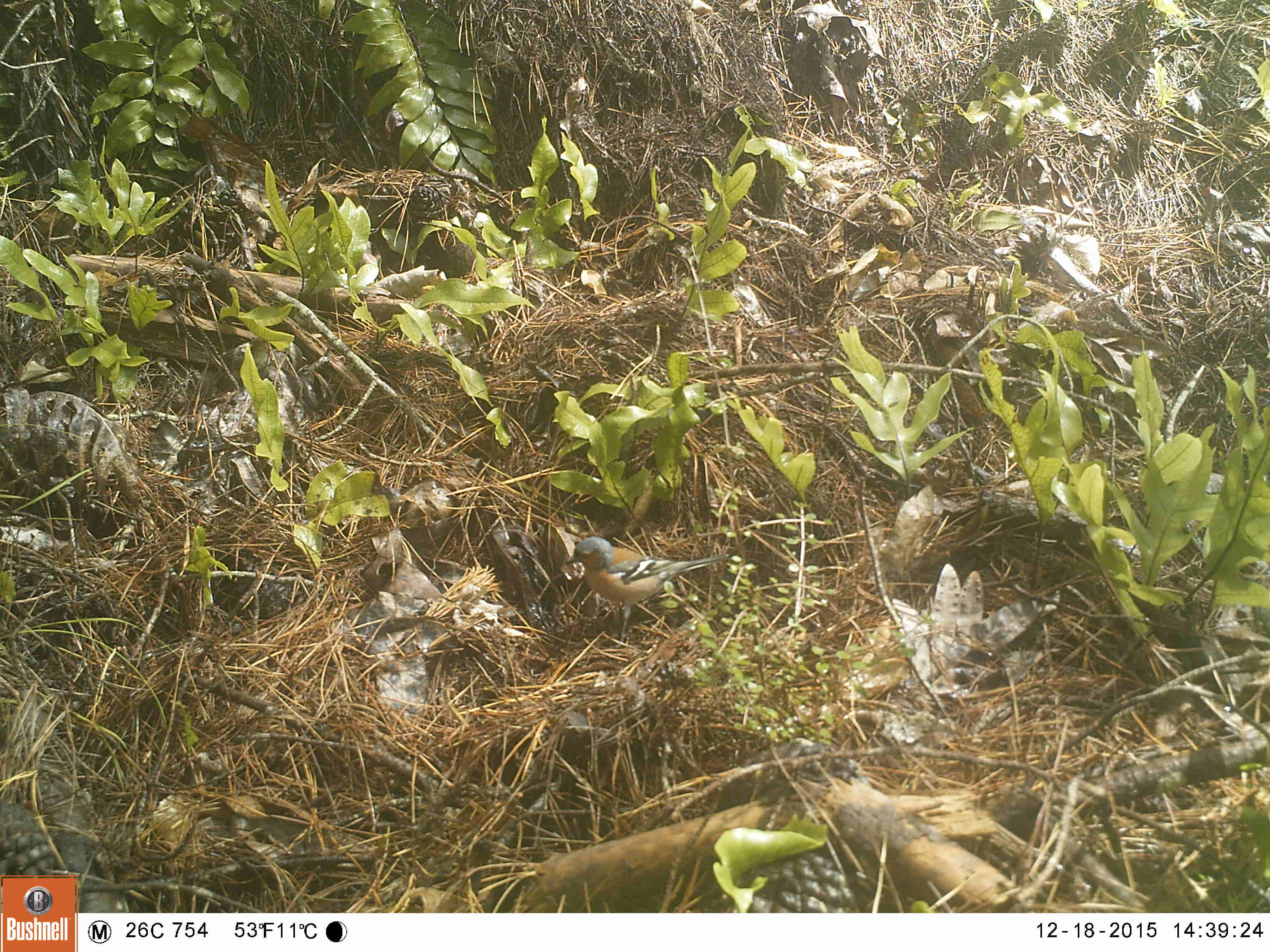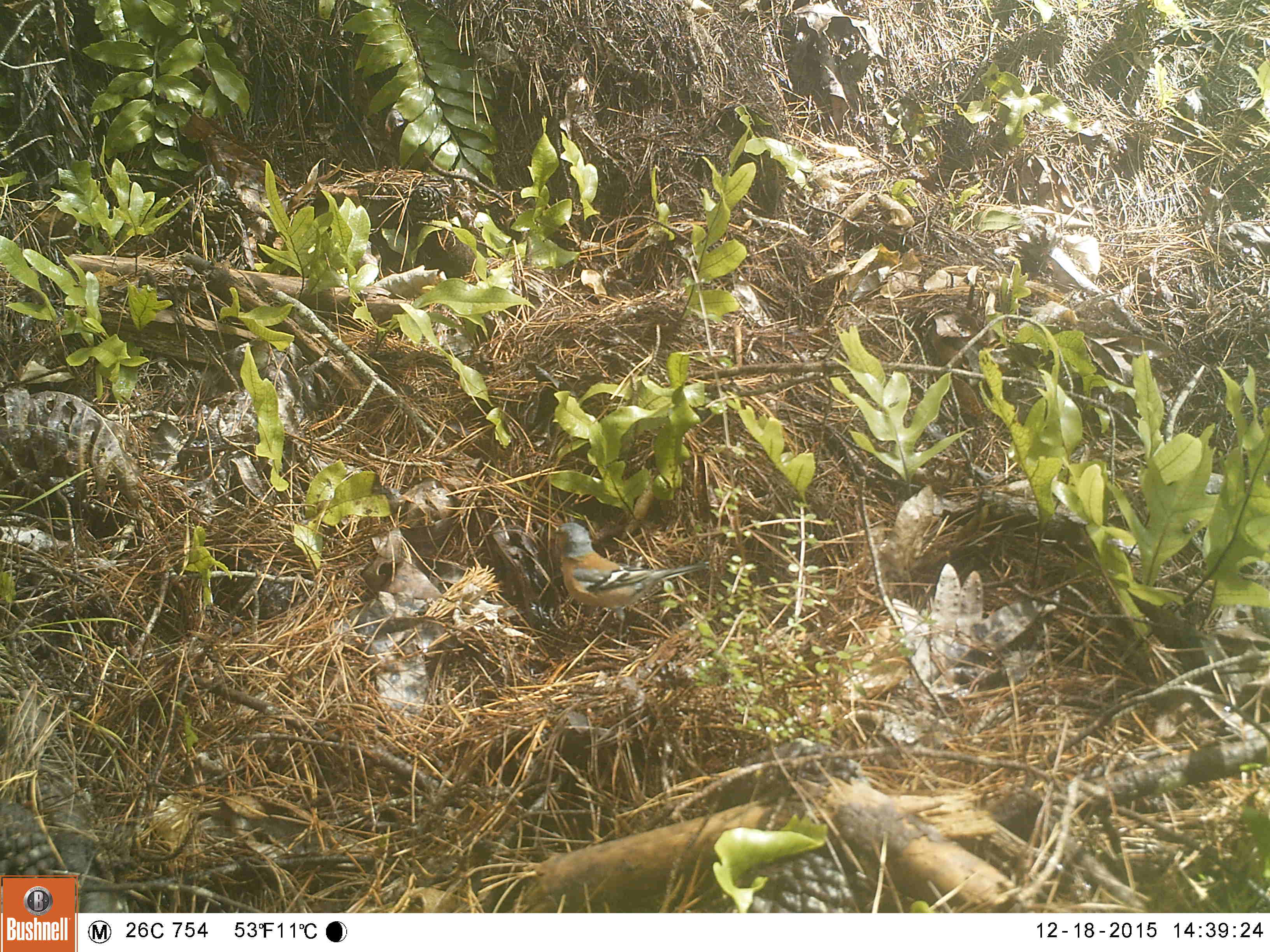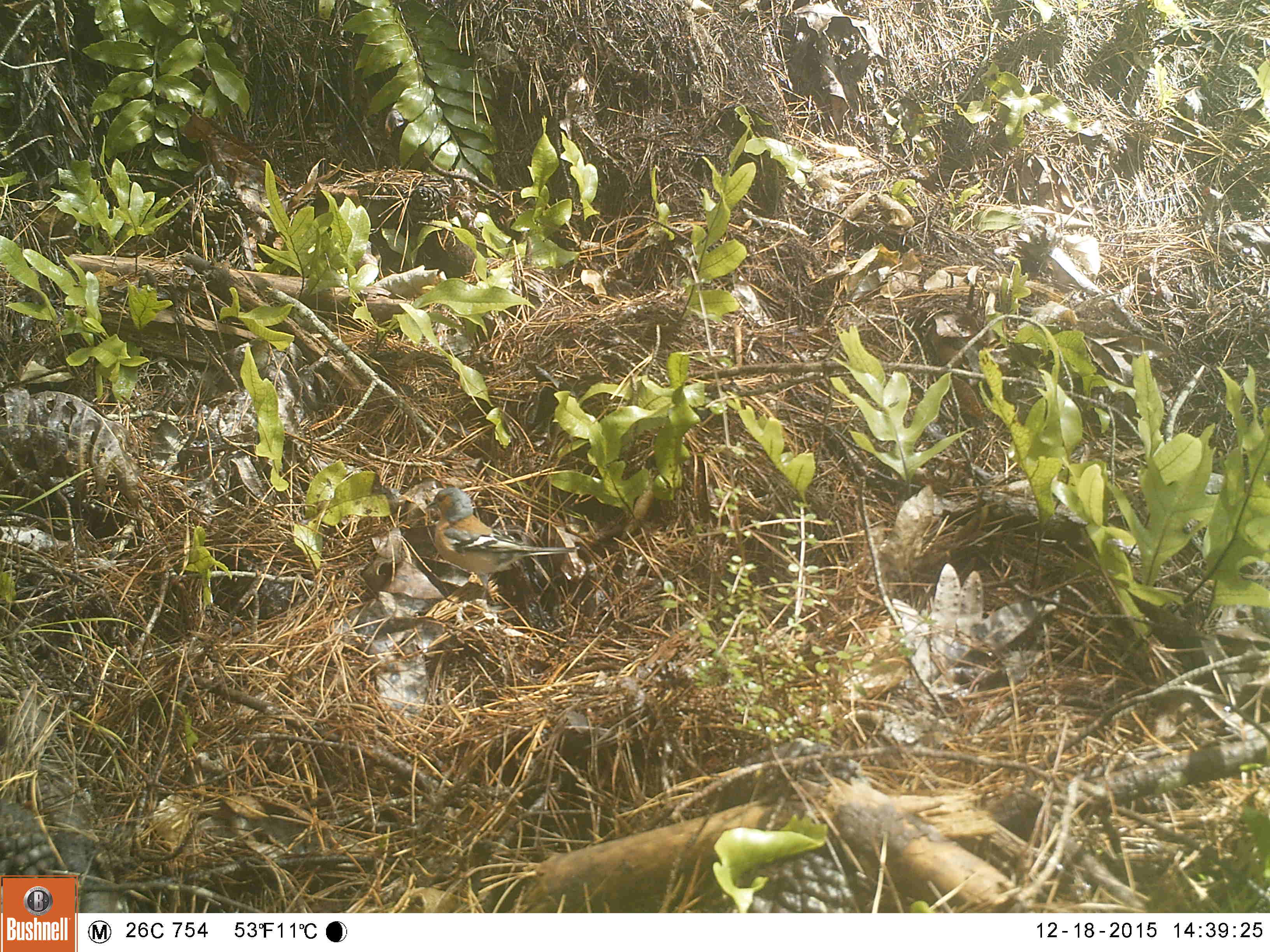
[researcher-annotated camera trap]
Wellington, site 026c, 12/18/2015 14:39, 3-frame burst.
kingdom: Animalia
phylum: Chordata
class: Aves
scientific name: Aves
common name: bird